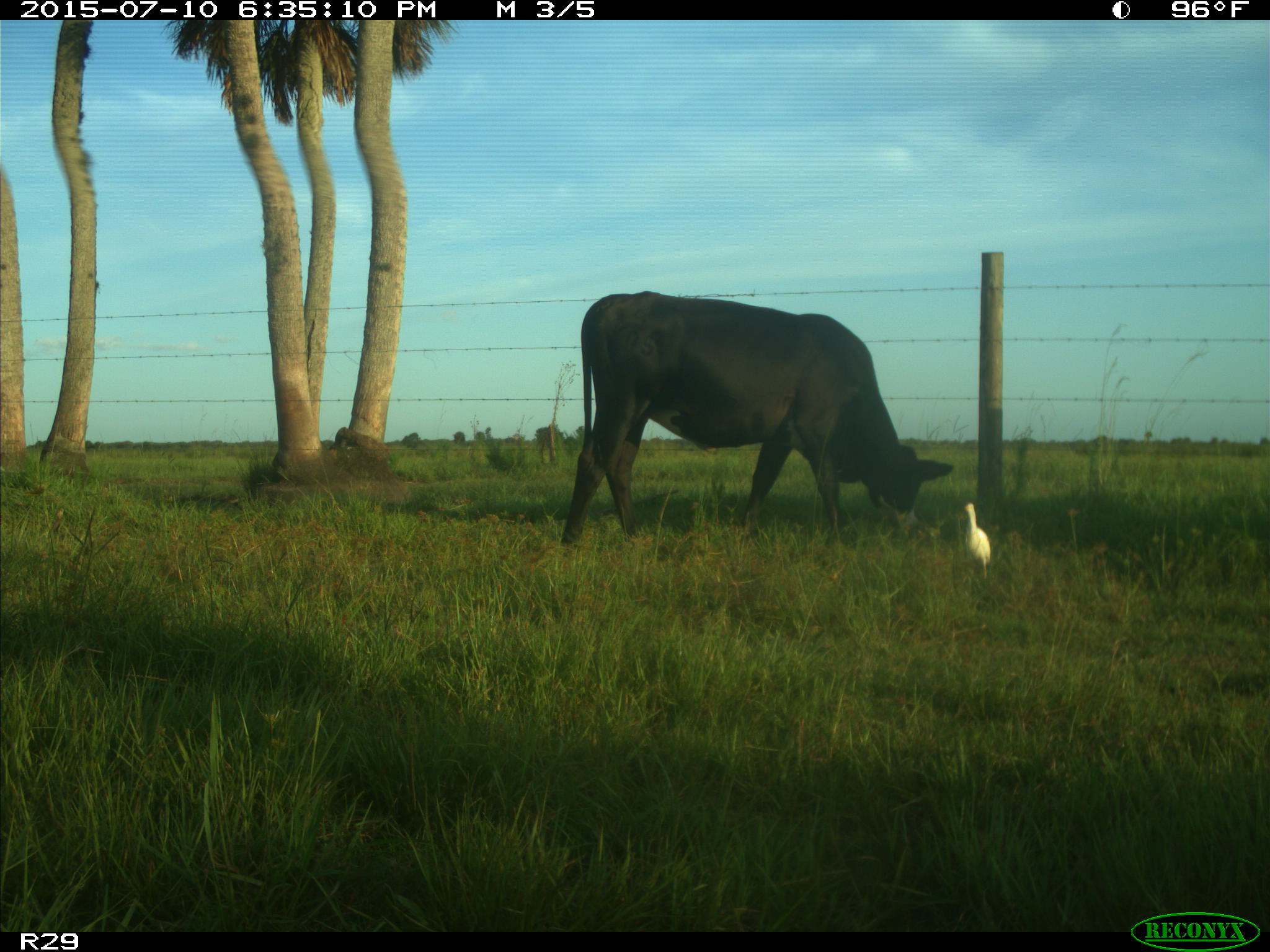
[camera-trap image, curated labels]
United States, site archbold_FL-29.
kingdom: Animalia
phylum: Chordata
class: Mammalia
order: Artiodactyla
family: Bovidae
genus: Bos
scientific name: Bos taurus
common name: domestic cow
Bos taurus (domestic cow).